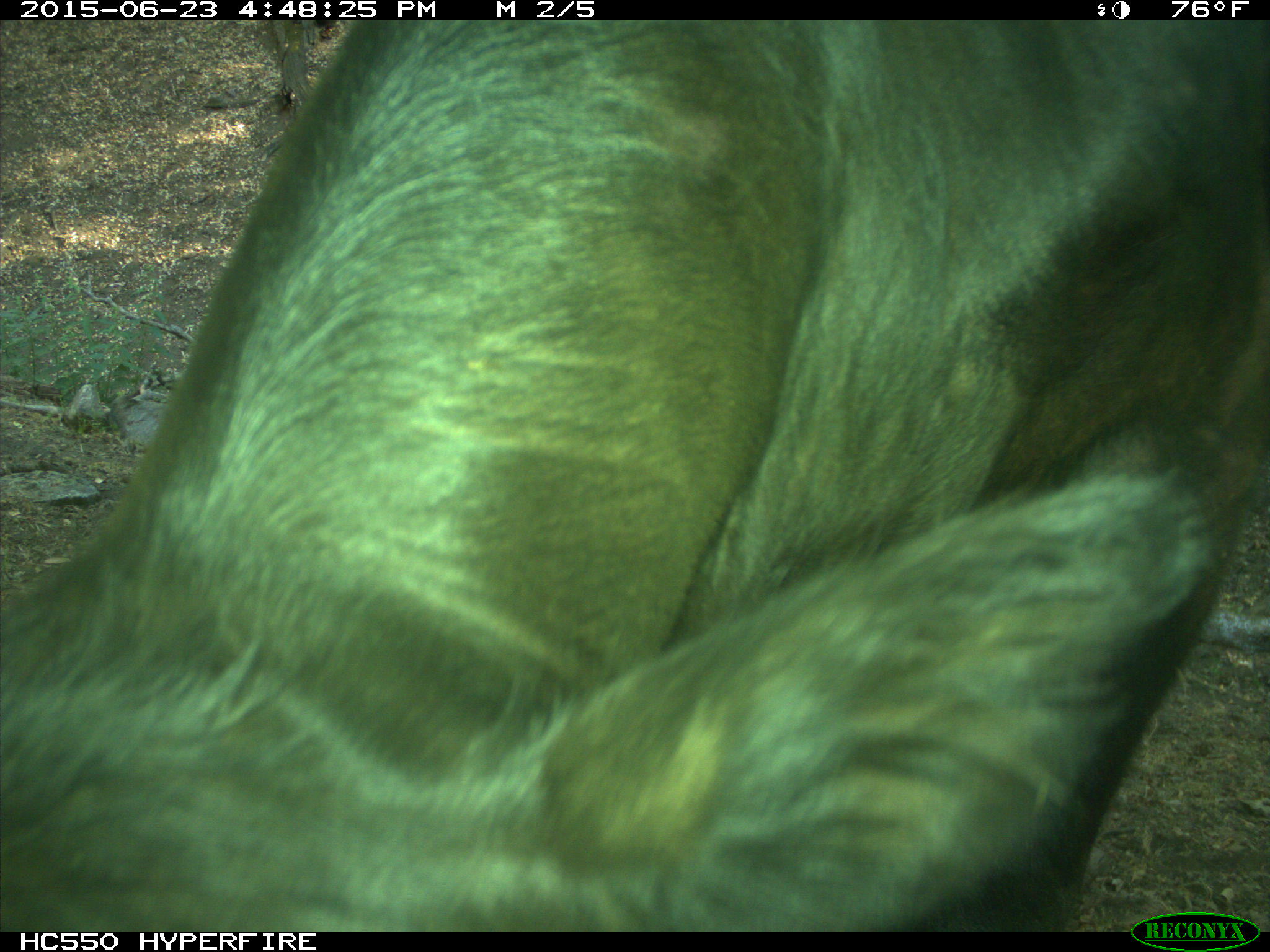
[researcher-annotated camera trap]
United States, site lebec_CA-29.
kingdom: Animalia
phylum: Chordata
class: Mammalia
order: Artiodactyla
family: Bovidae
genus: Bos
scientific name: Bos taurus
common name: domestic cow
Bos taurus (domestic cow).